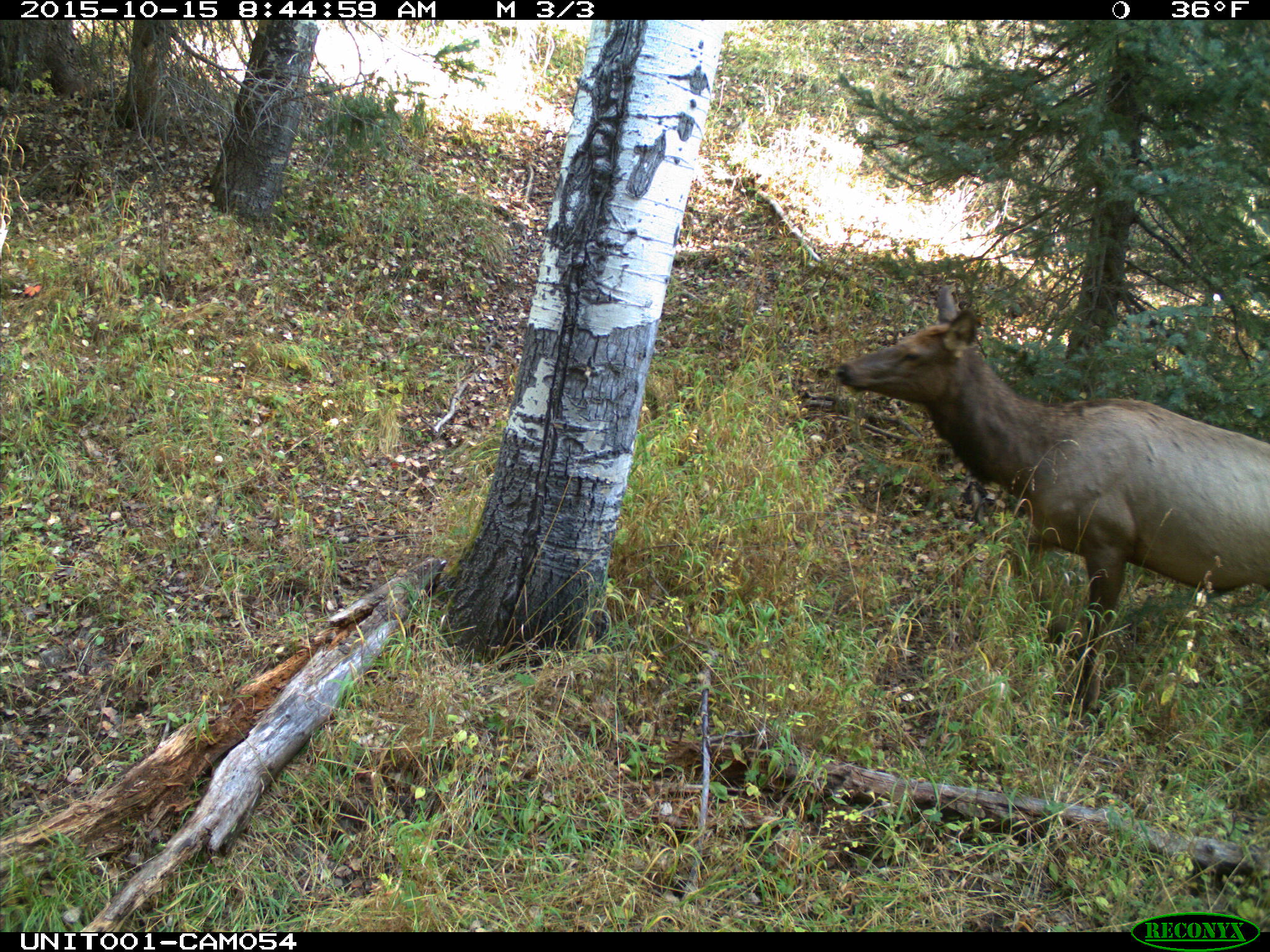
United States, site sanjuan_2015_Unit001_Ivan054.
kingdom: Animalia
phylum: Chordata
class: Mammalia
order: Artiodactyla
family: Cervidae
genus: Cervus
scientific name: Cervus elaphus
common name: red deer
Cervus elaphus (red deer).